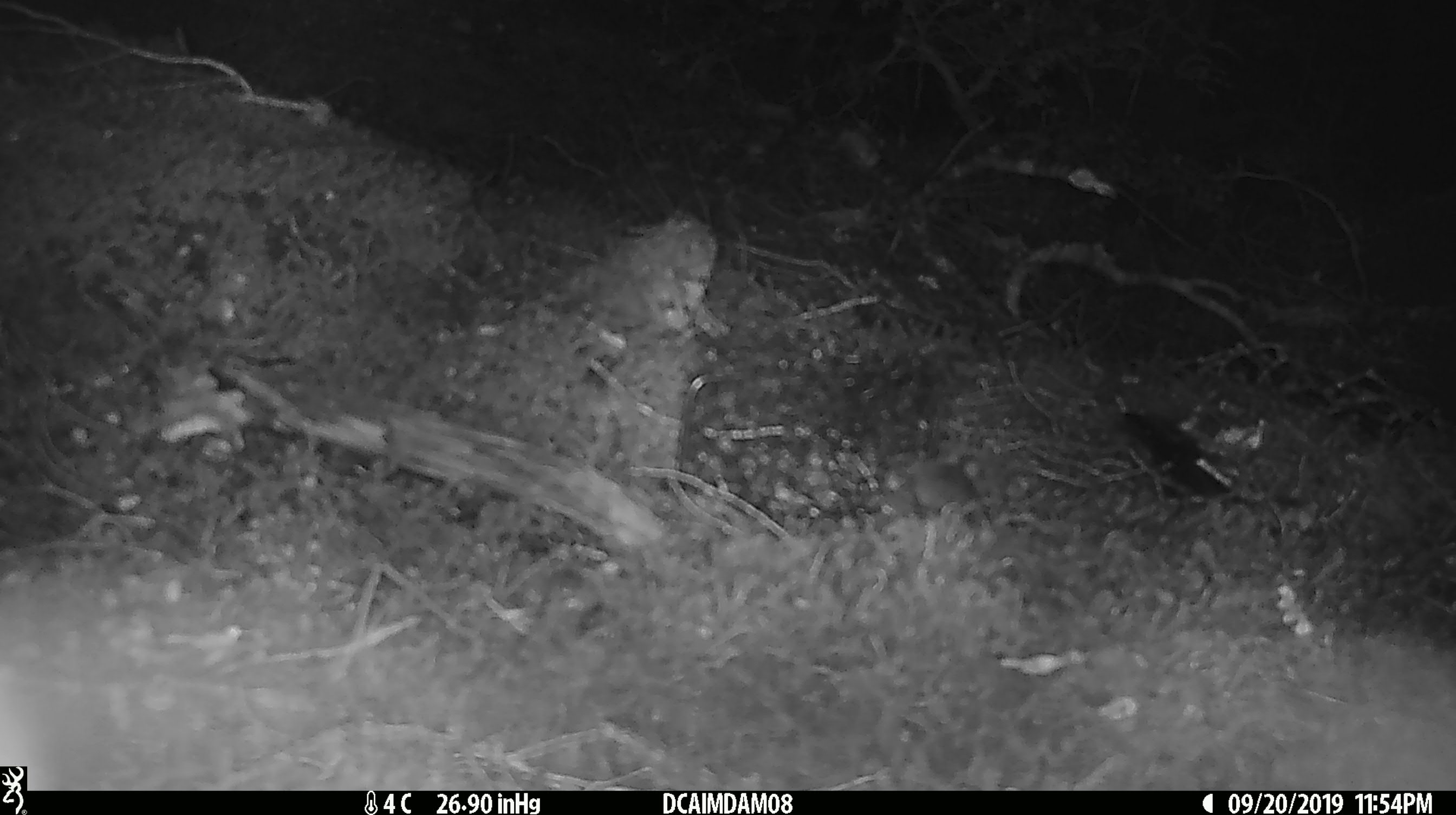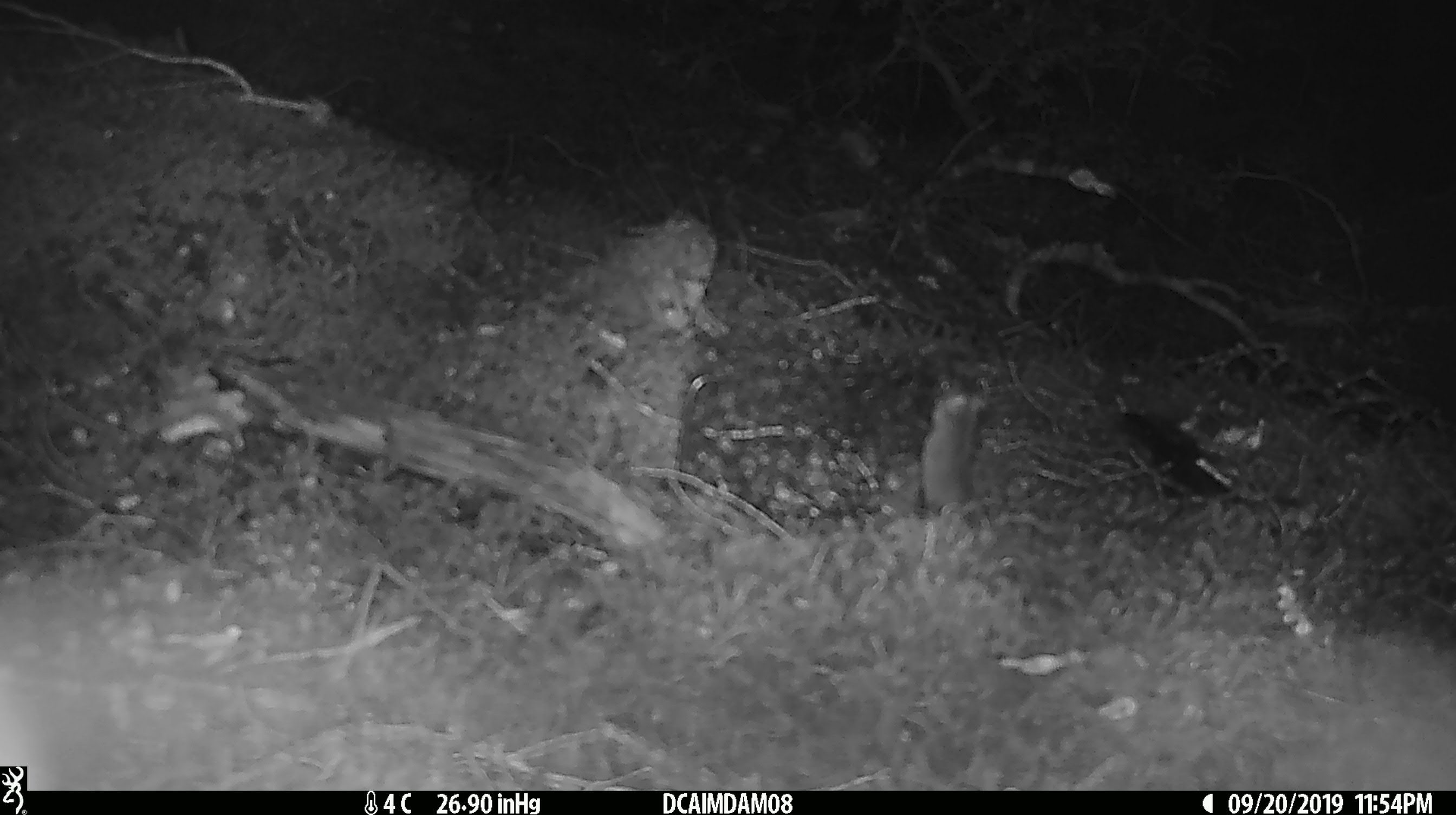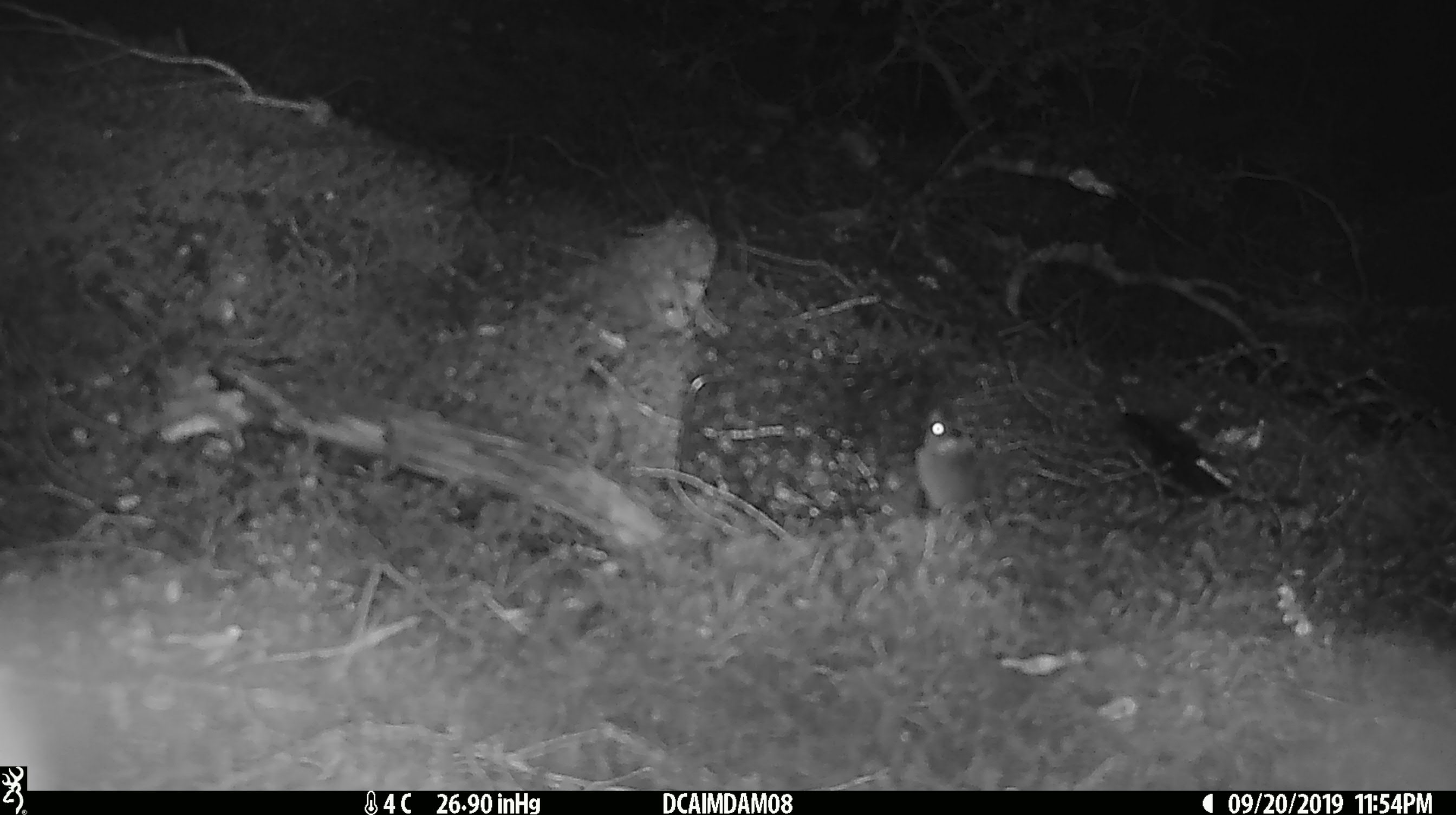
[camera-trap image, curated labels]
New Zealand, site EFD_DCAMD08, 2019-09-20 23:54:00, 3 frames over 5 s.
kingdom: Animalia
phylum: Chordata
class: Mammalia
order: Rodentia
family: Muridae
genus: Mus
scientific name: Mus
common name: mouse